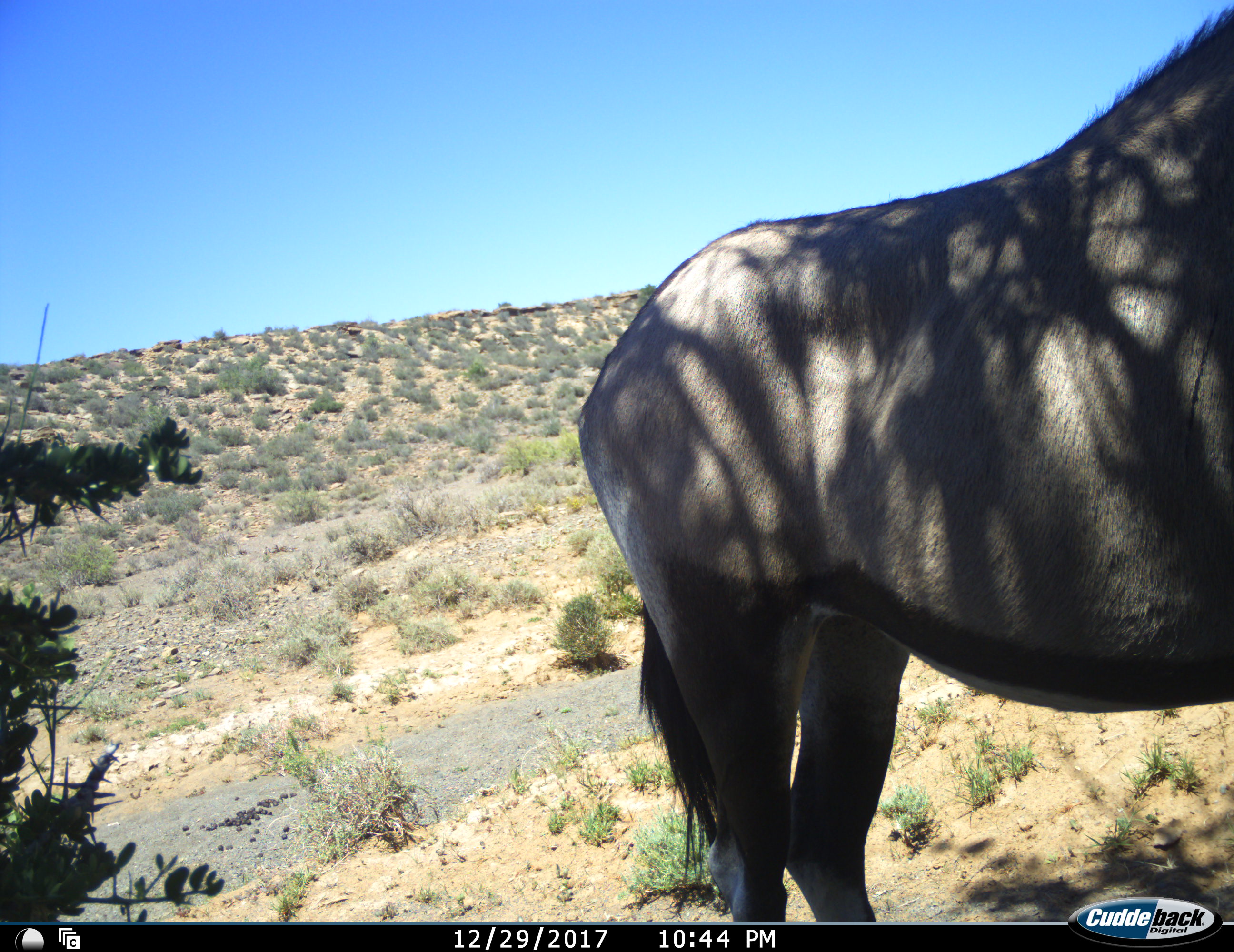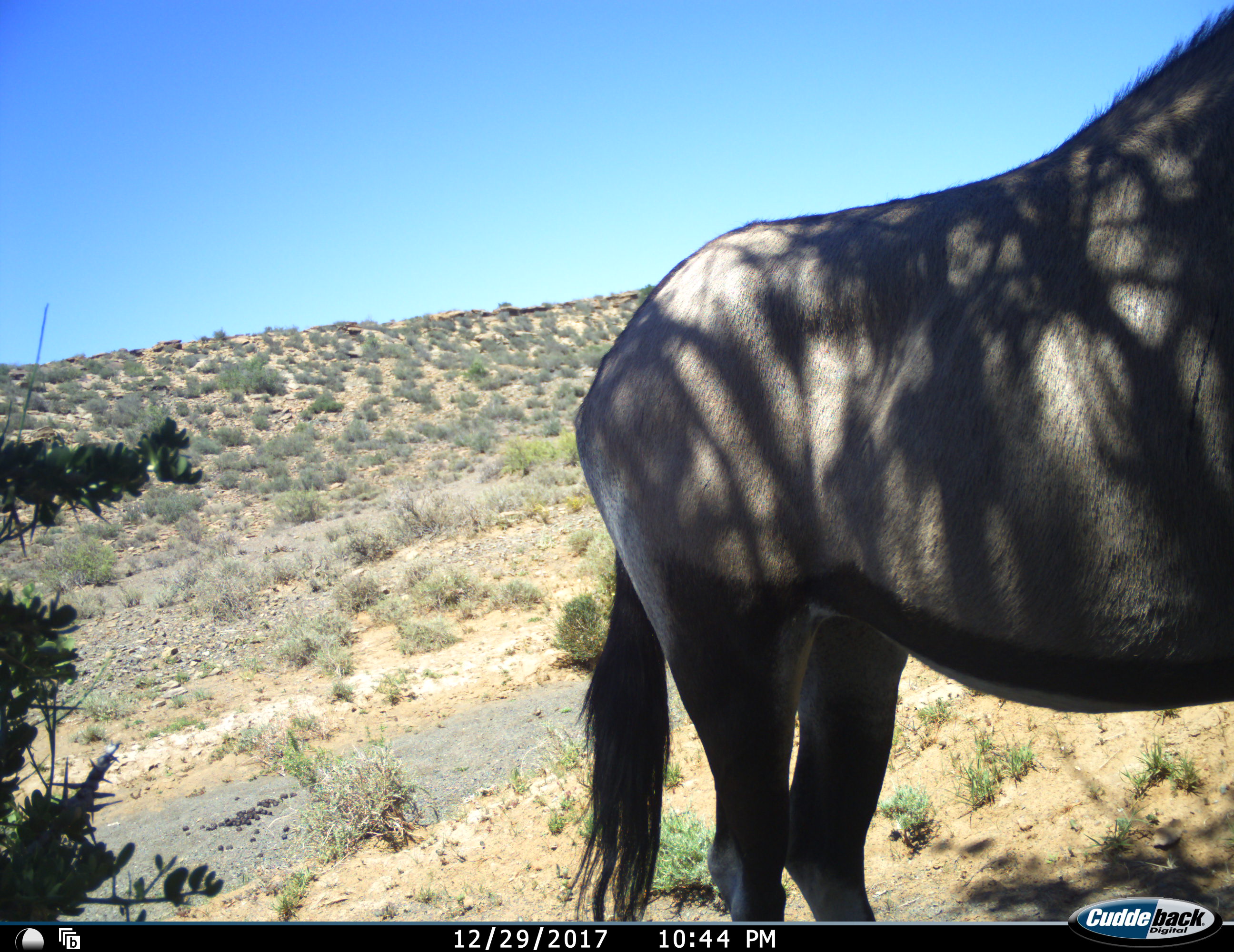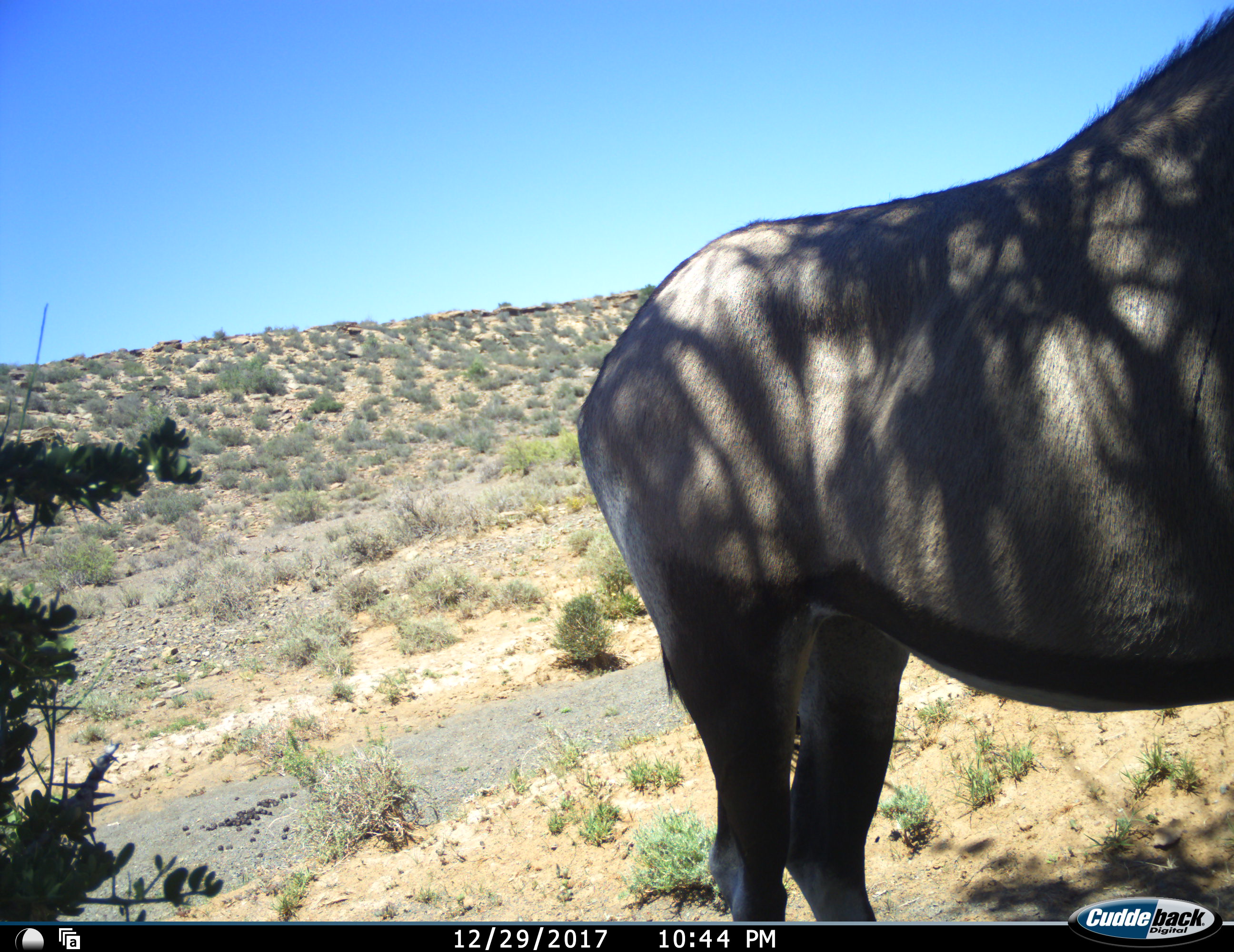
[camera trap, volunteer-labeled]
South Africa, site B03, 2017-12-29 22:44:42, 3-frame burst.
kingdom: Animalia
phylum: Chordata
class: Mammalia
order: Artiodactyla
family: Bovidae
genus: Oryx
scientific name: Oryx gazella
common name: gemsbok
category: gemsbokoryx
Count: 1.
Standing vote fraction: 100%.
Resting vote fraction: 0%.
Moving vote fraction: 17%.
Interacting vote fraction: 0%.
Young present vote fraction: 0%.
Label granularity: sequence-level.